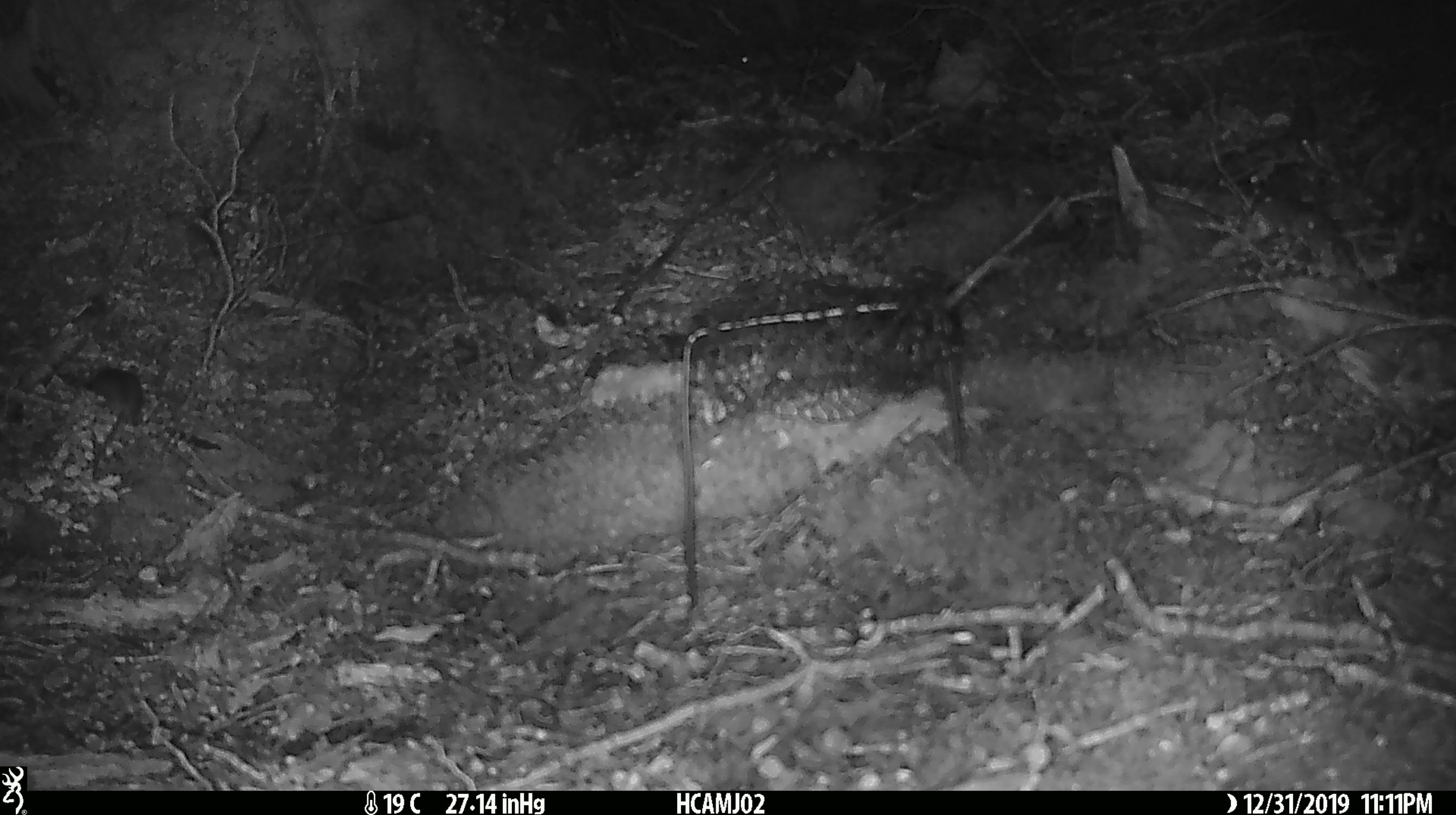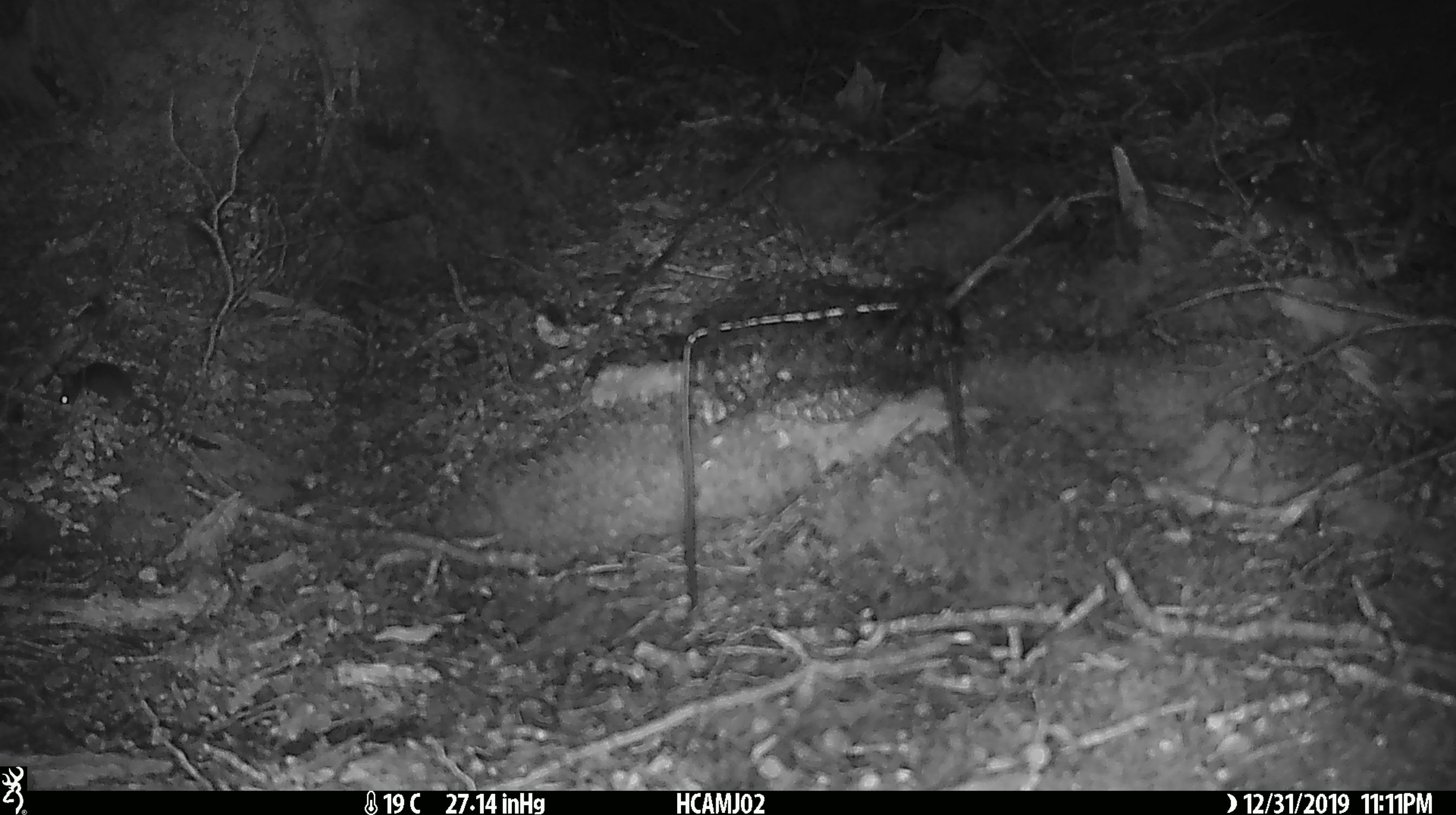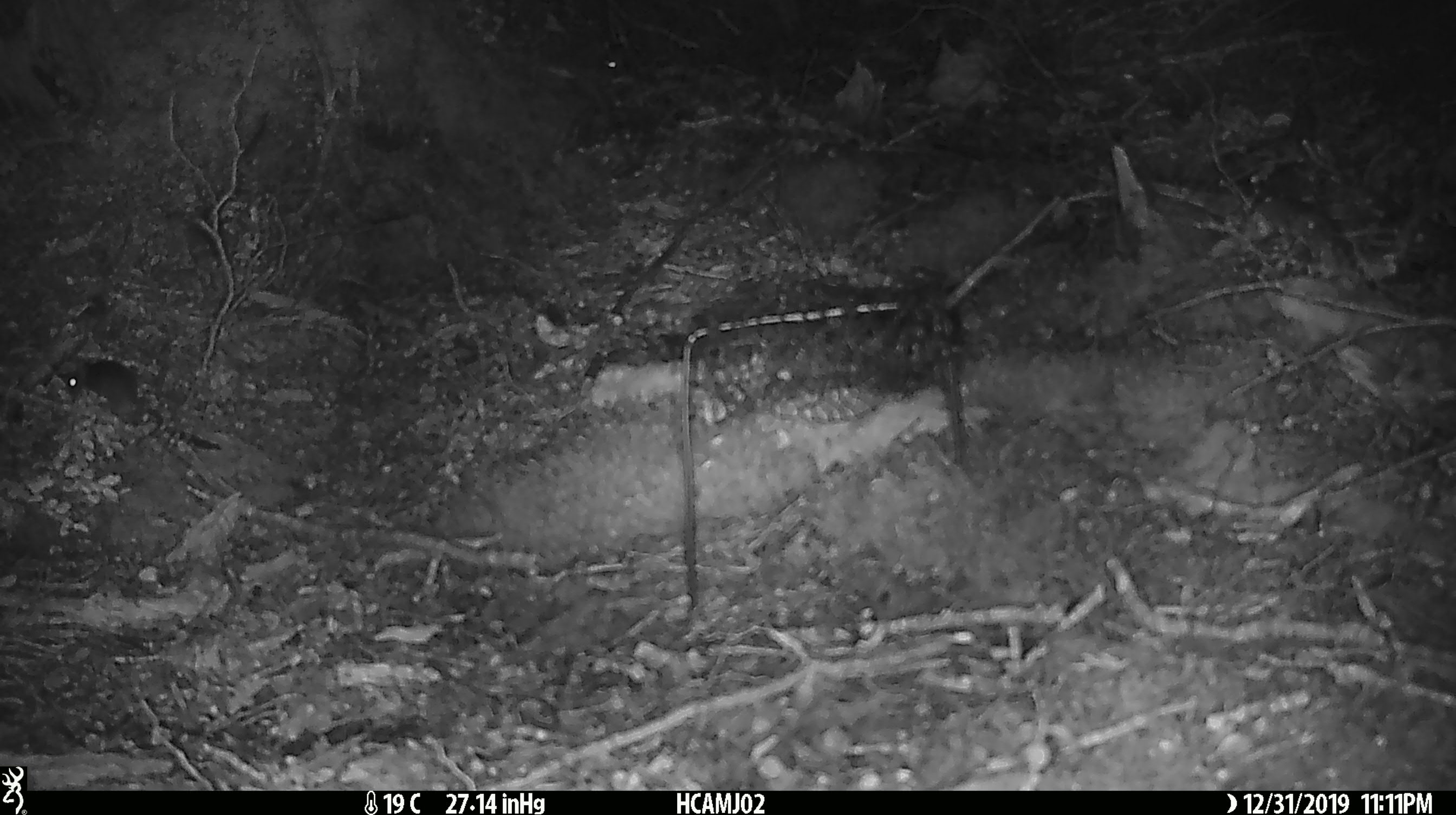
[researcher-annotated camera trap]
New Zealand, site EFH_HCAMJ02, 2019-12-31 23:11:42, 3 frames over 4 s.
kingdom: Animalia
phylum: Chordata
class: Mammalia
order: Rodentia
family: Muridae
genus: Mus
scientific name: Mus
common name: mouse